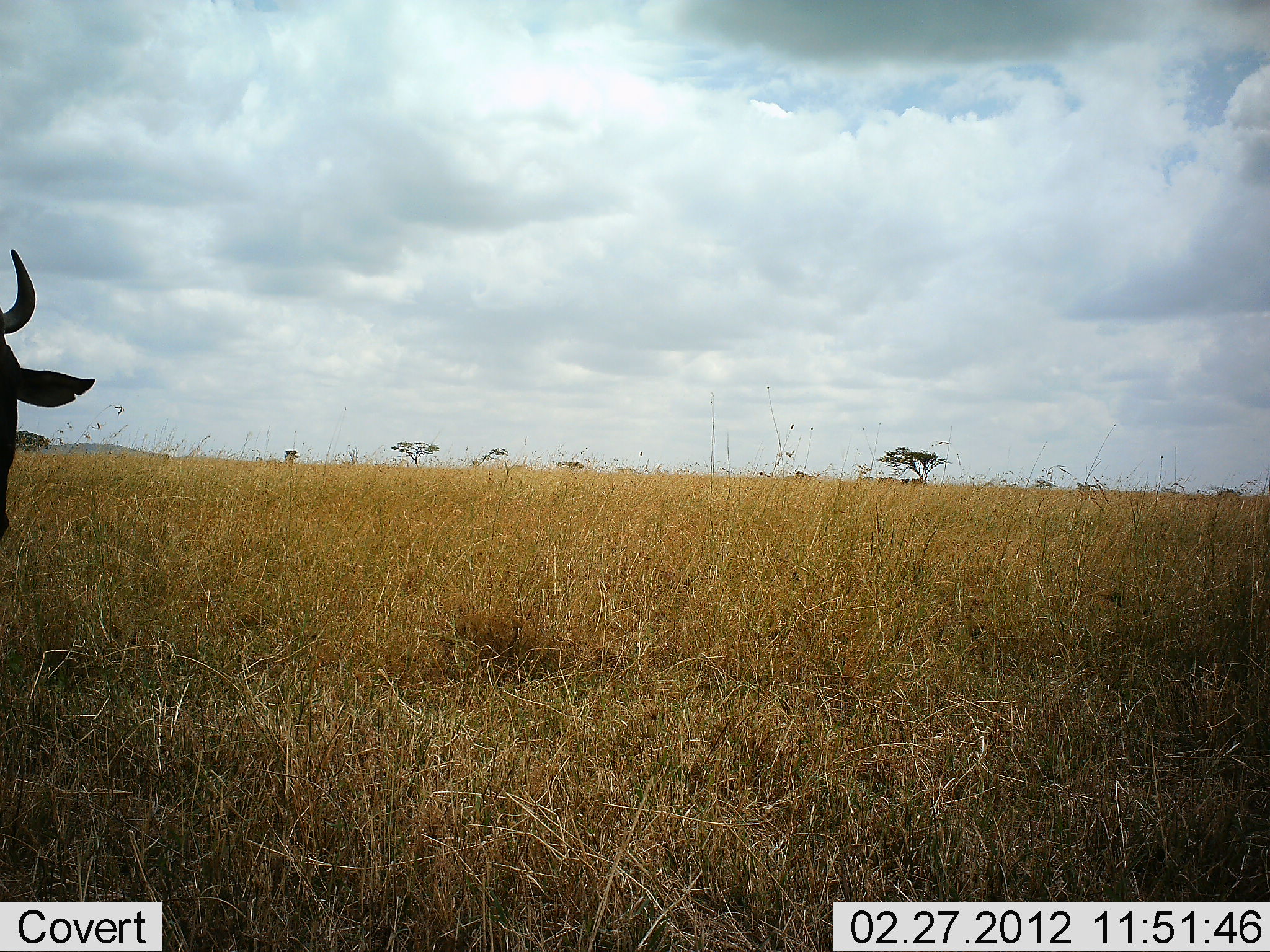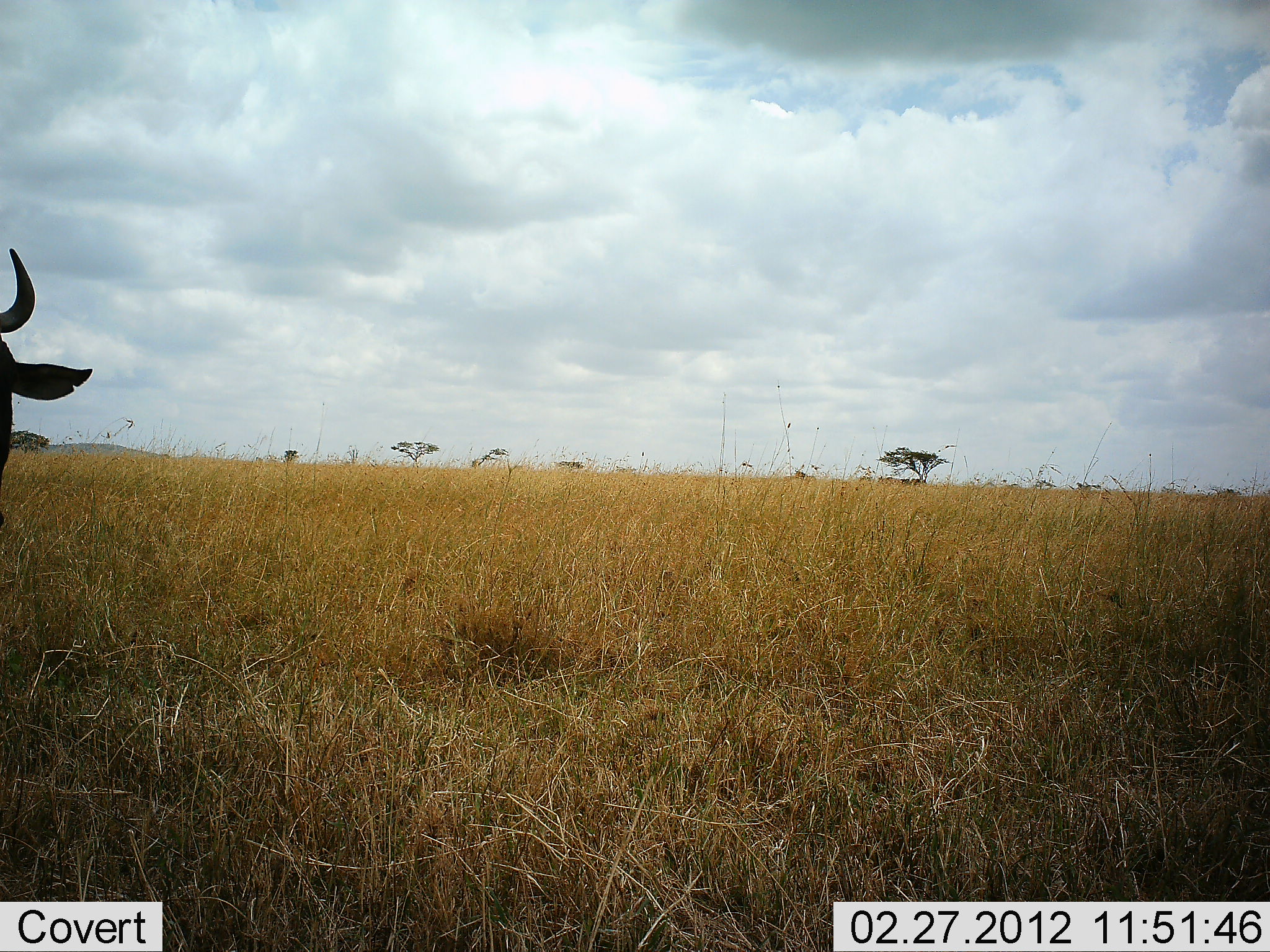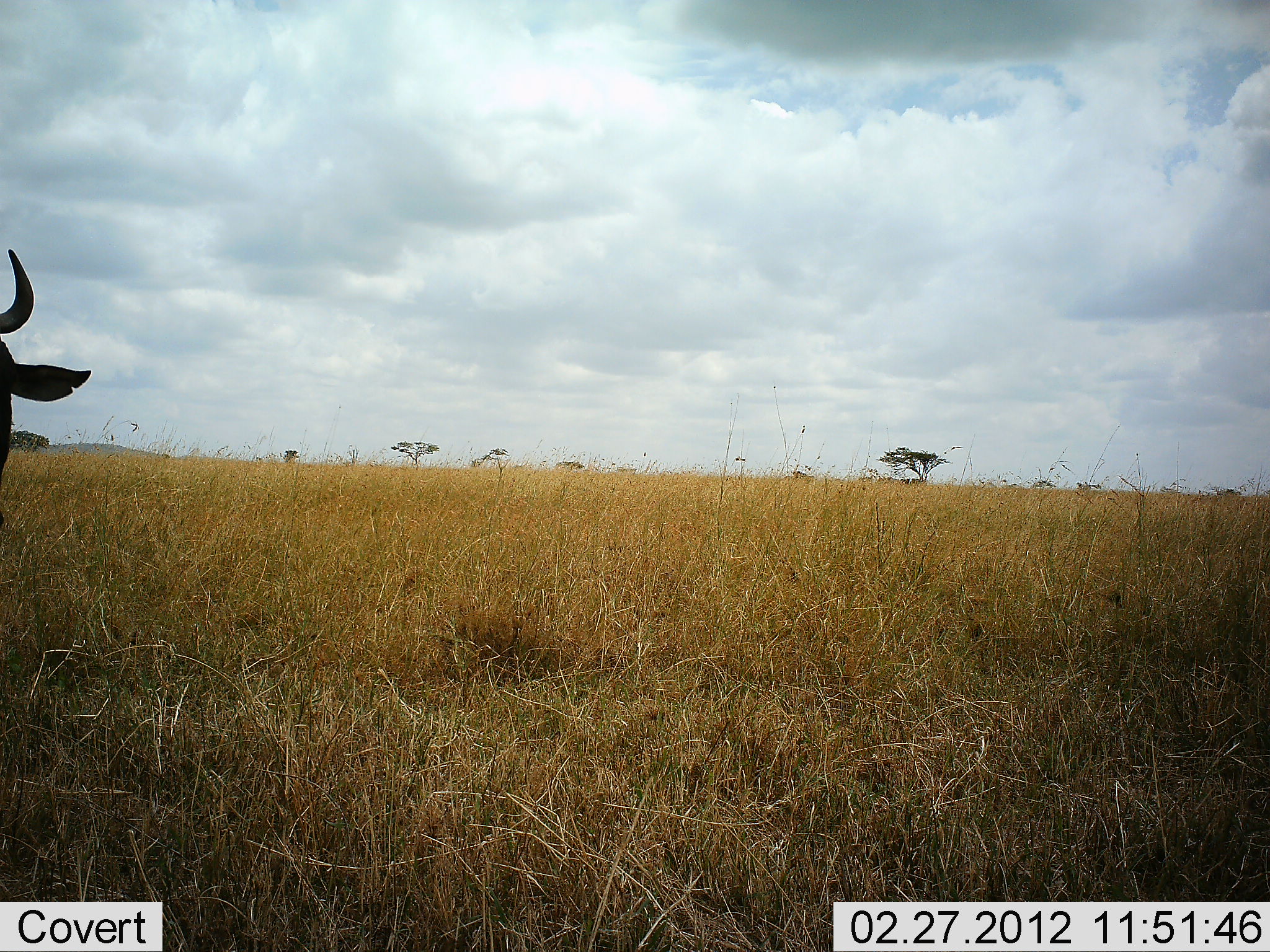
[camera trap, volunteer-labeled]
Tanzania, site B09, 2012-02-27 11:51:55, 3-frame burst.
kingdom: Animalia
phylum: Chordata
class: Mammalia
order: Artiodactyla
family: Bovidae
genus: Connochaetes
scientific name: Connochaetes taurinus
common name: blue wildebeest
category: wildebeest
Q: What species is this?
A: Wildebeest (blue wildebeest) (Connochaetes taurinus).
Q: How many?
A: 1.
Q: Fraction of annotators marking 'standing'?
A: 93%.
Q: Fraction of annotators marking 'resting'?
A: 7%.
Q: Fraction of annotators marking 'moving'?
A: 0%.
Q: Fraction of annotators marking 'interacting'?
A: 0%.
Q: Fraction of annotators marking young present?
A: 0%.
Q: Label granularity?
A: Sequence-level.